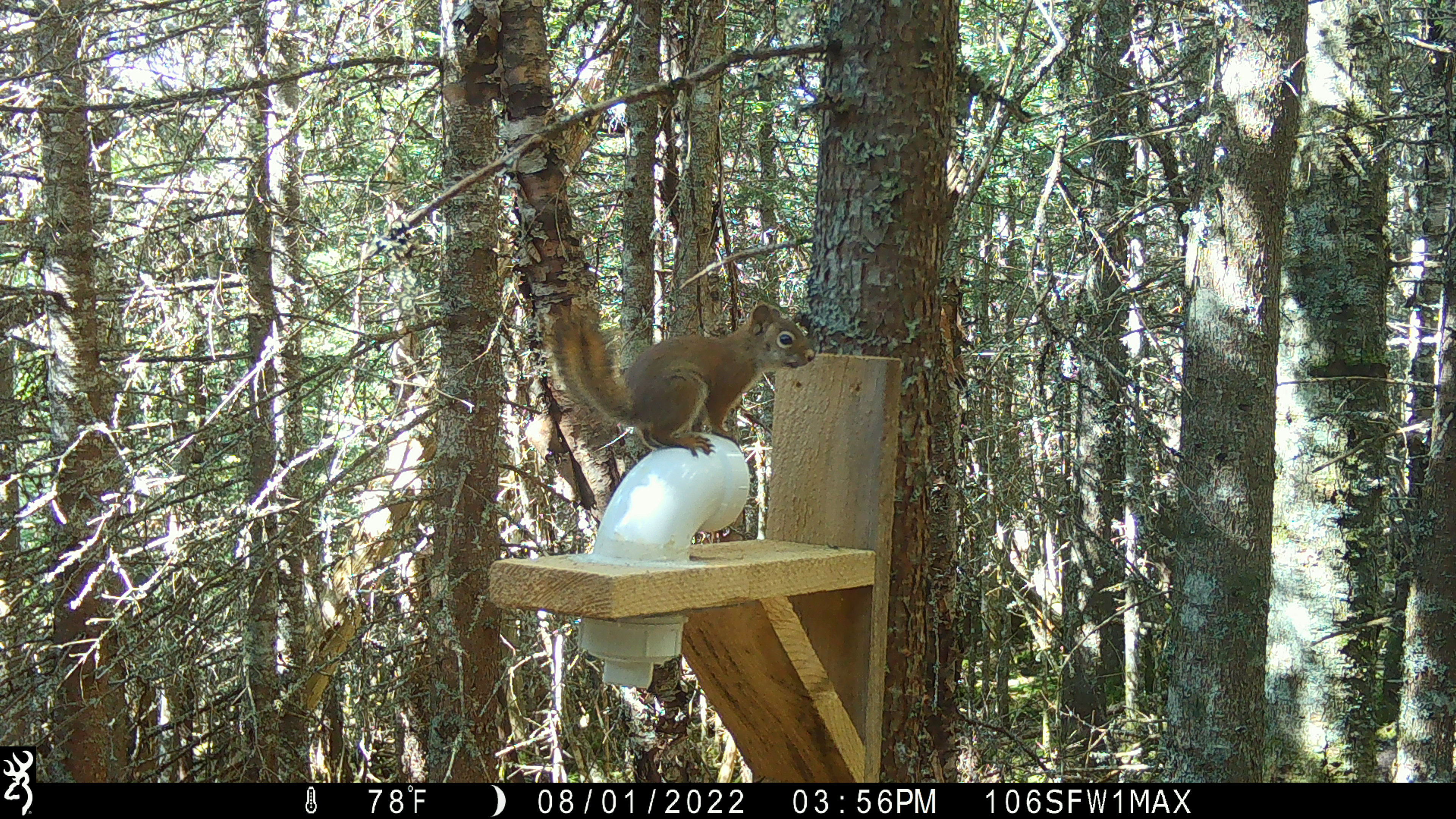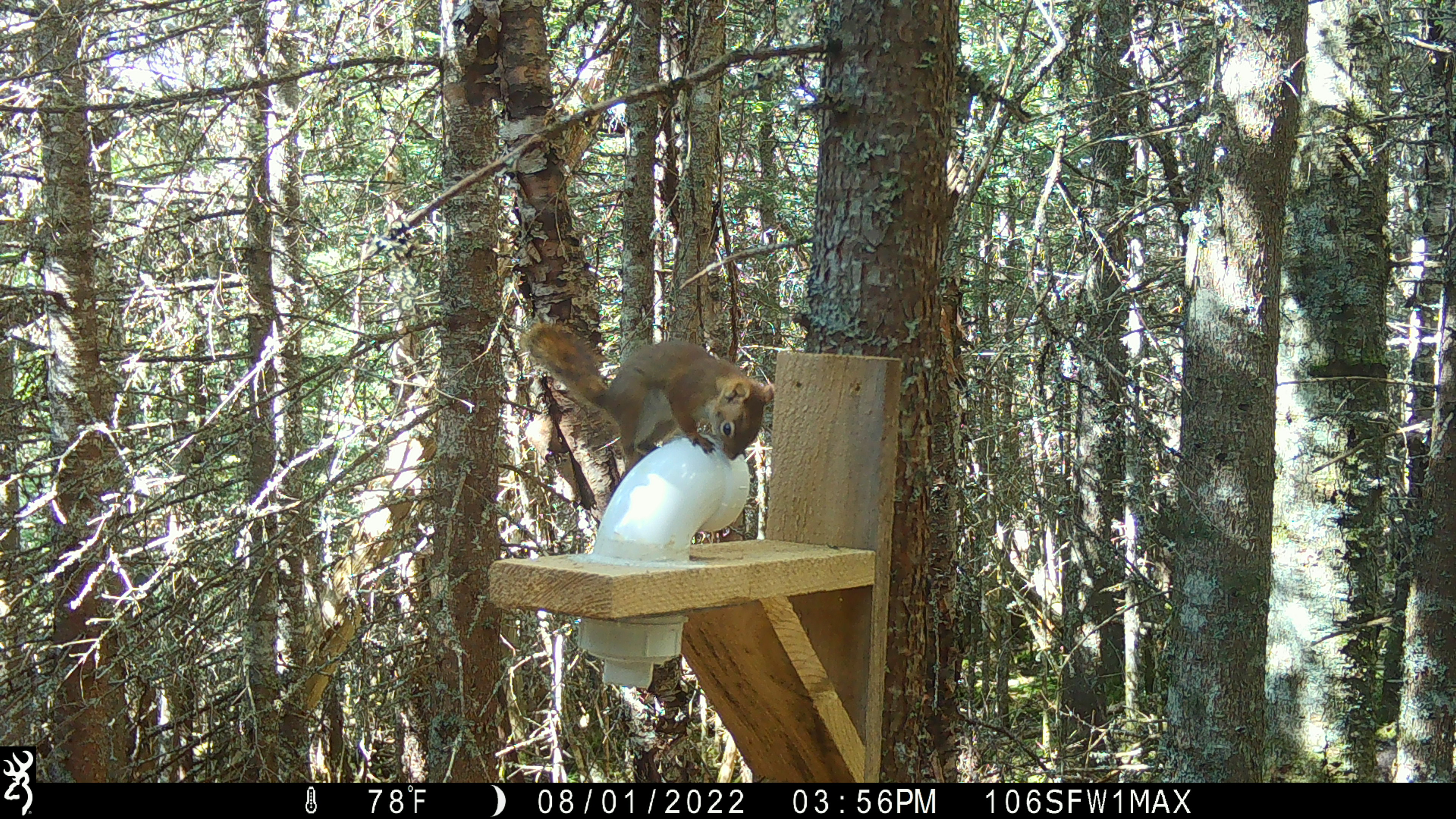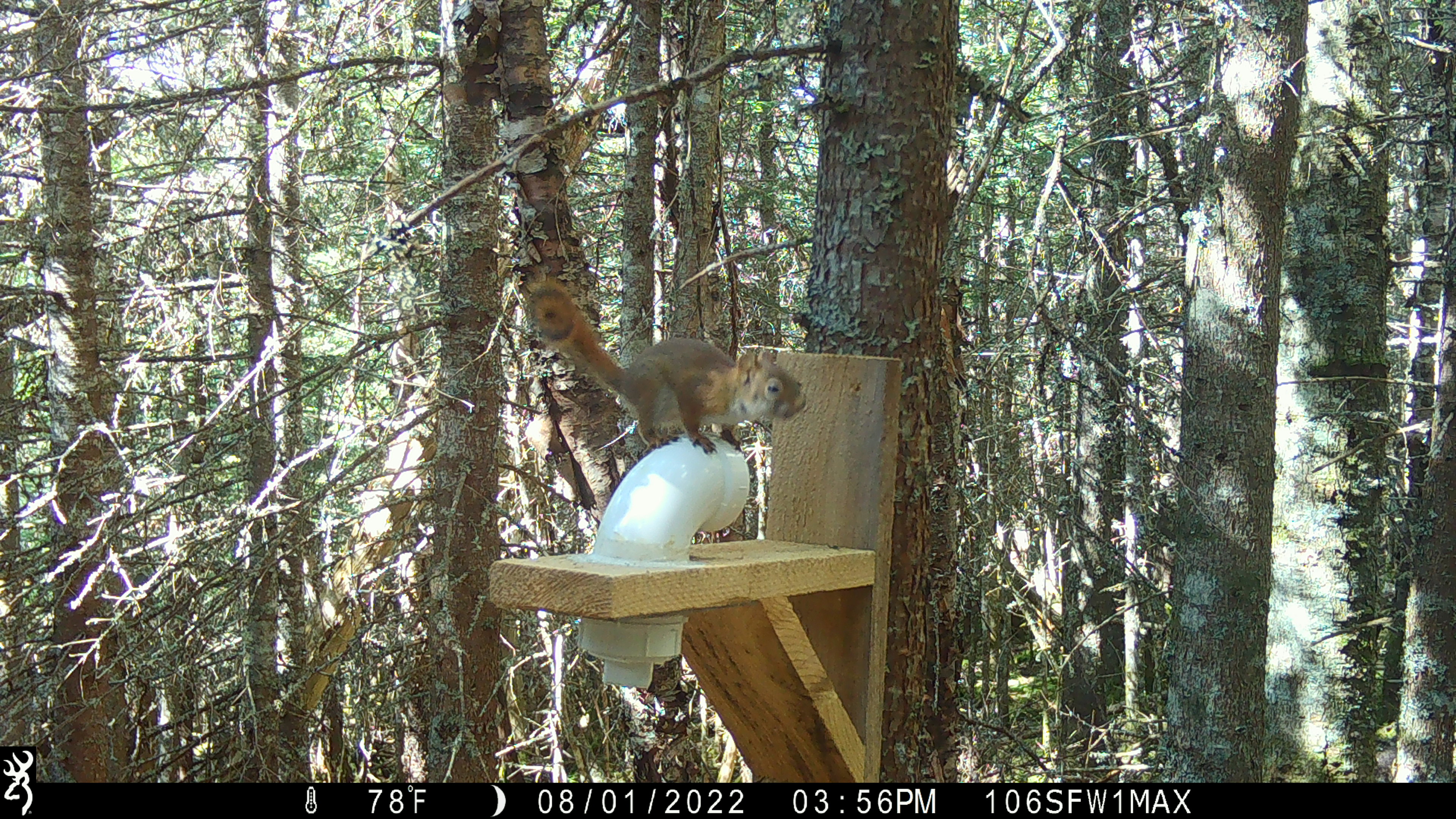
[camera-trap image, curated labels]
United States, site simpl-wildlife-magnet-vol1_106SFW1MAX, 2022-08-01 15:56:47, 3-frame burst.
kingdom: Animalia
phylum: Chordata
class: Mammalia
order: Rodentia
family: Sciuridae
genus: Tamiasciurus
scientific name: Tamiasciurus hudsonicus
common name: red squirrel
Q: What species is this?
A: Red squirrel (Tamiasciurus hudsonicus).